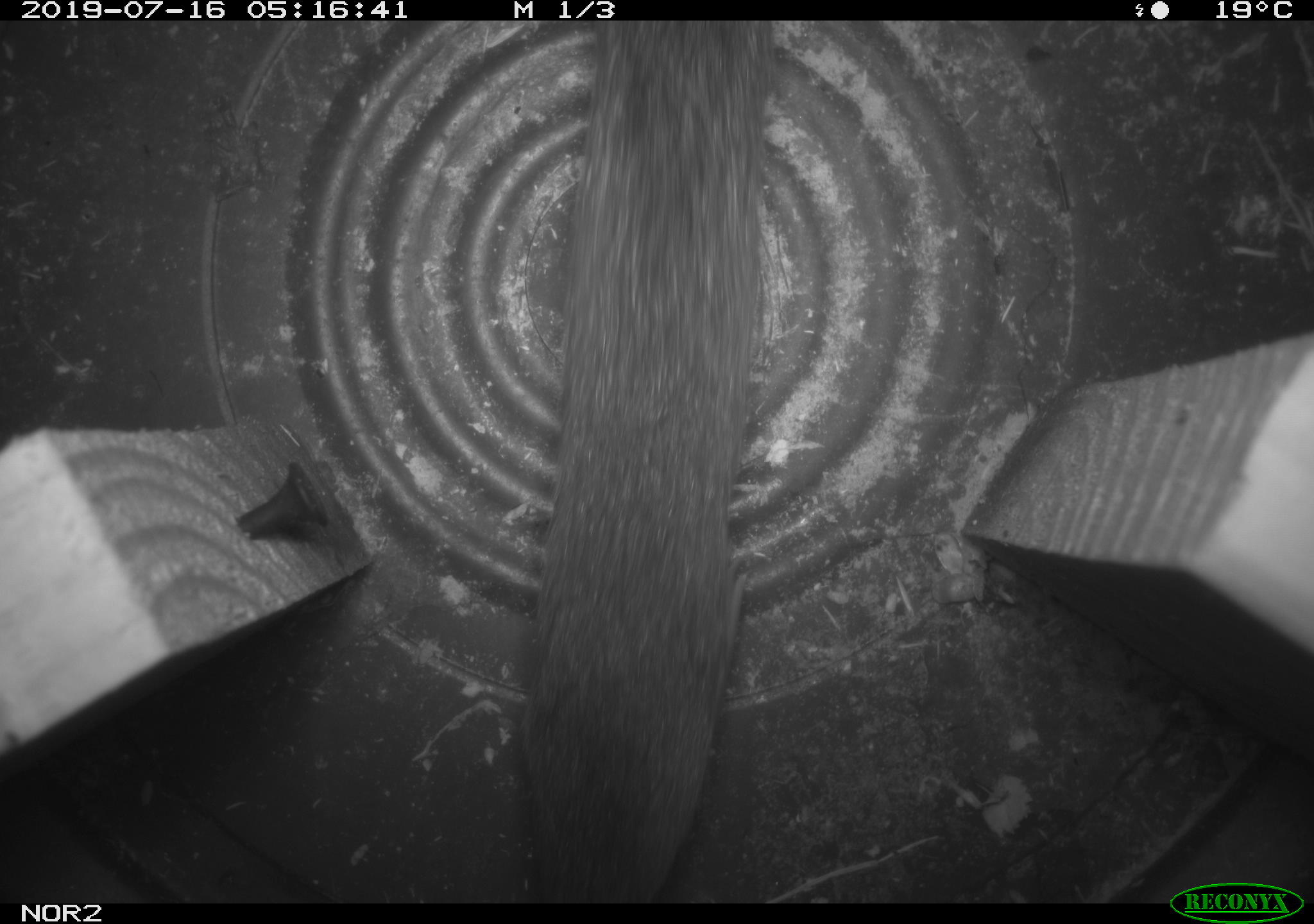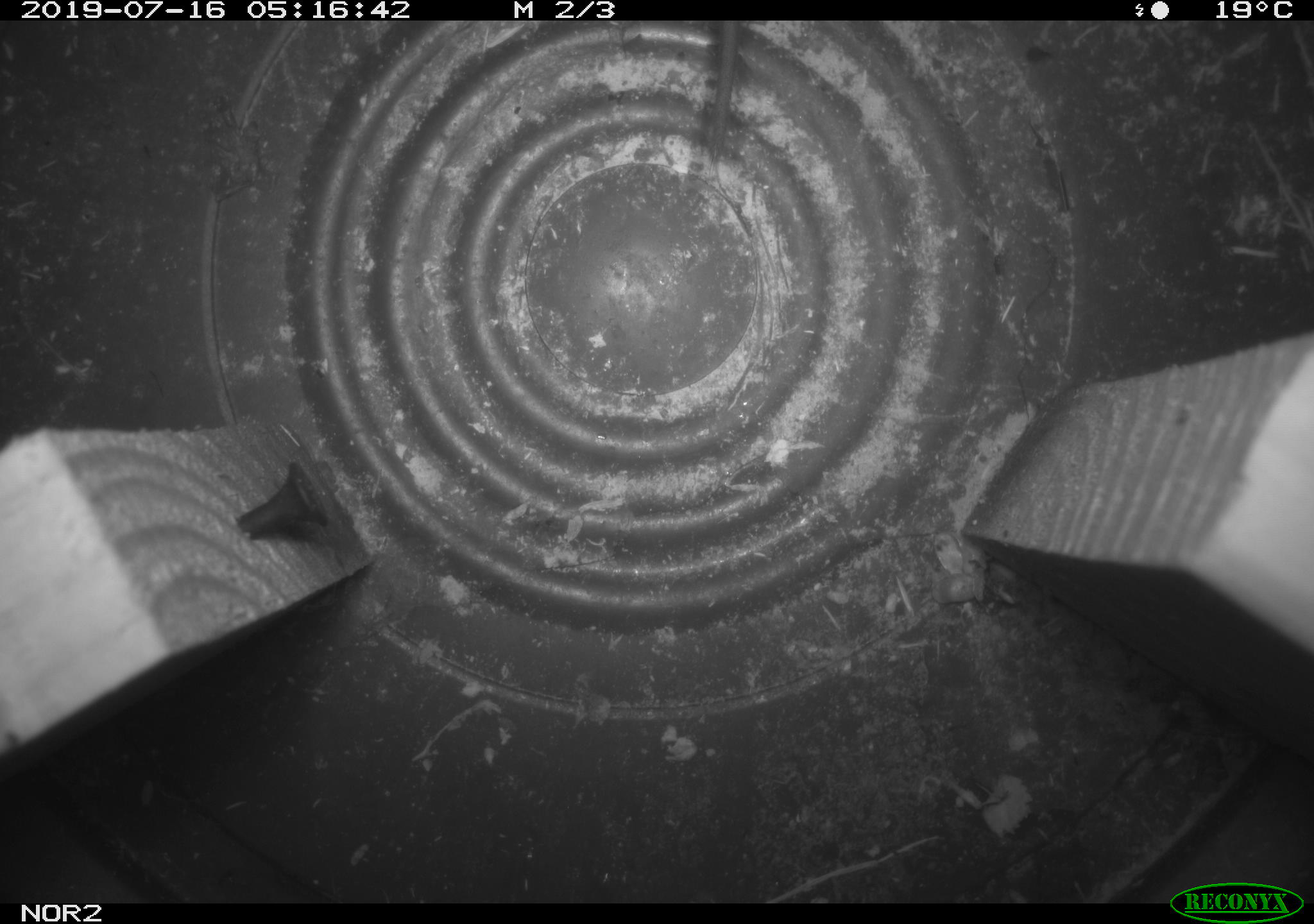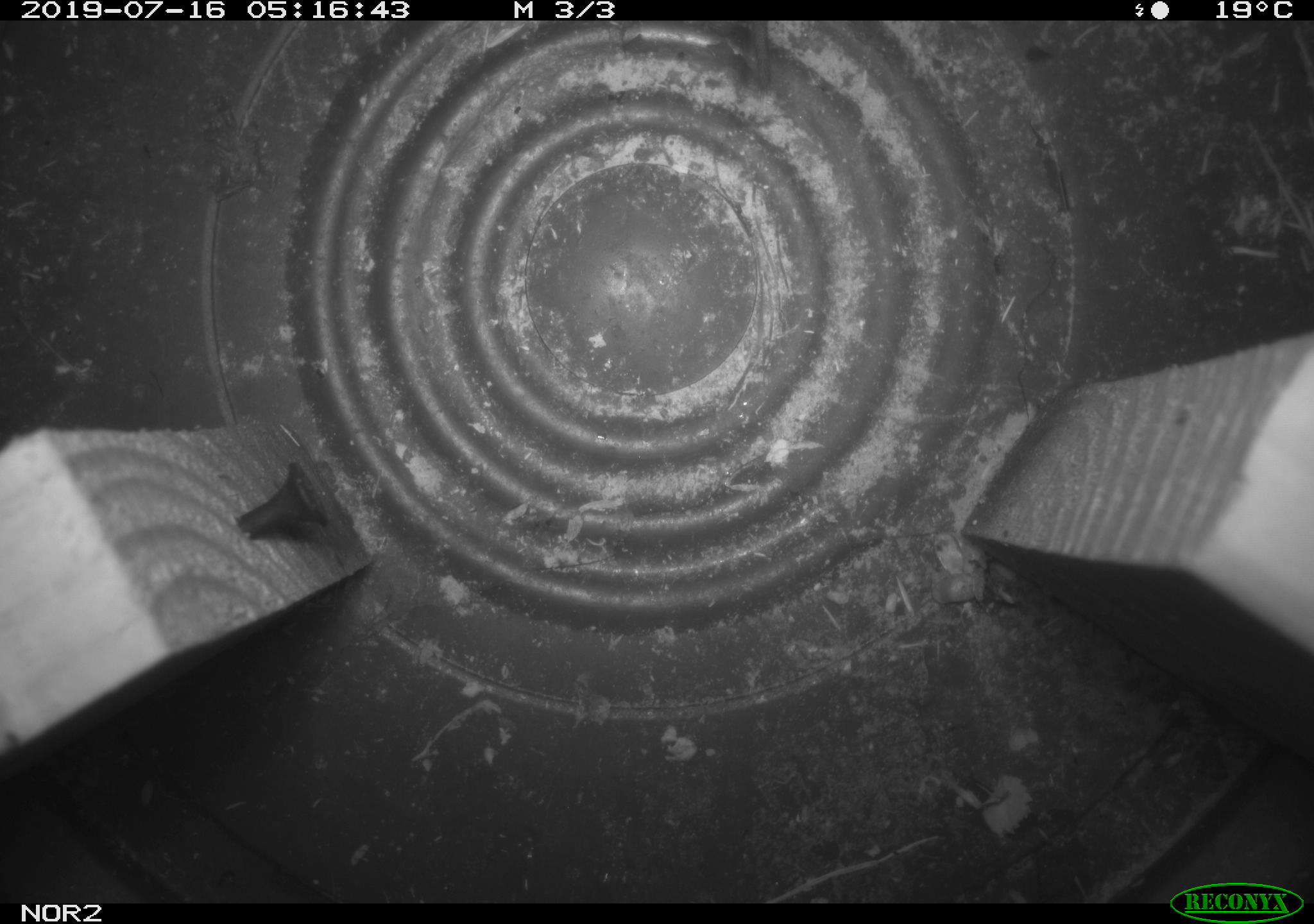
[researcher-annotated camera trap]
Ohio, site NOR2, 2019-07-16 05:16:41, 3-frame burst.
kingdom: Animalia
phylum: Chordata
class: Mammalia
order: Rodentia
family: Cricetidae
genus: Microtus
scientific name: Microtus pennsylvanicus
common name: meadow vole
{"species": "meadow vole (Microtus pennsylvanicus)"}